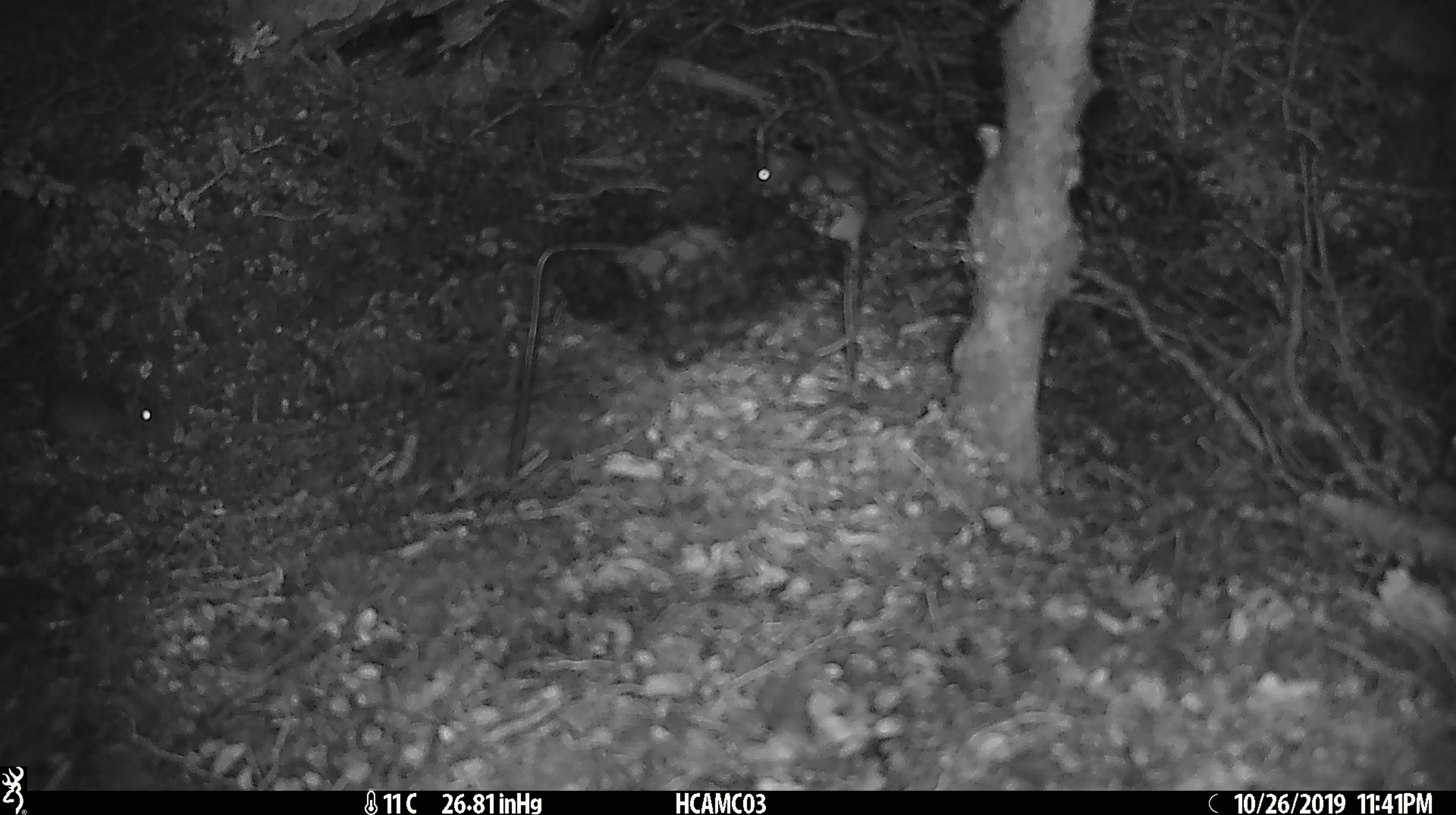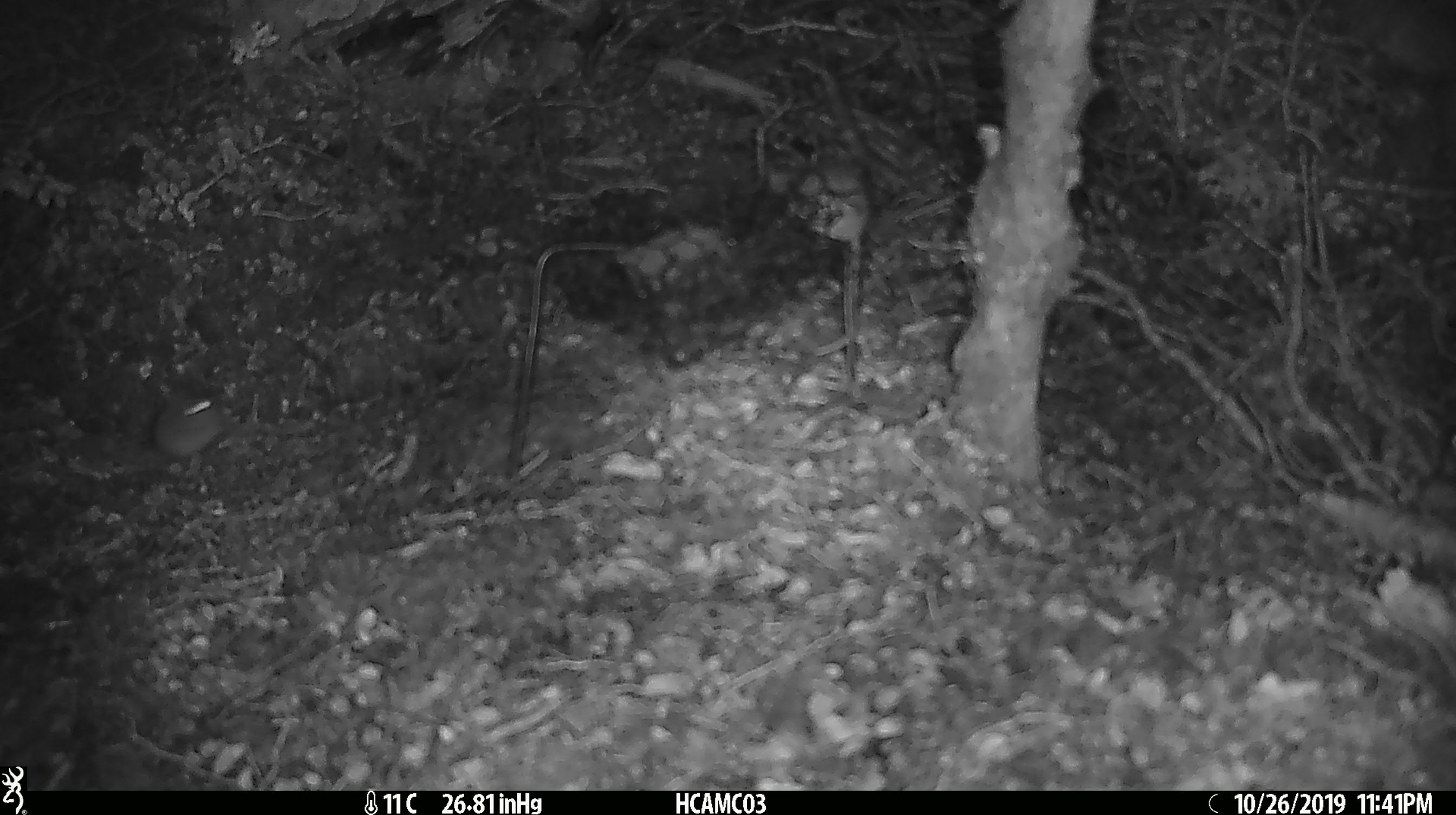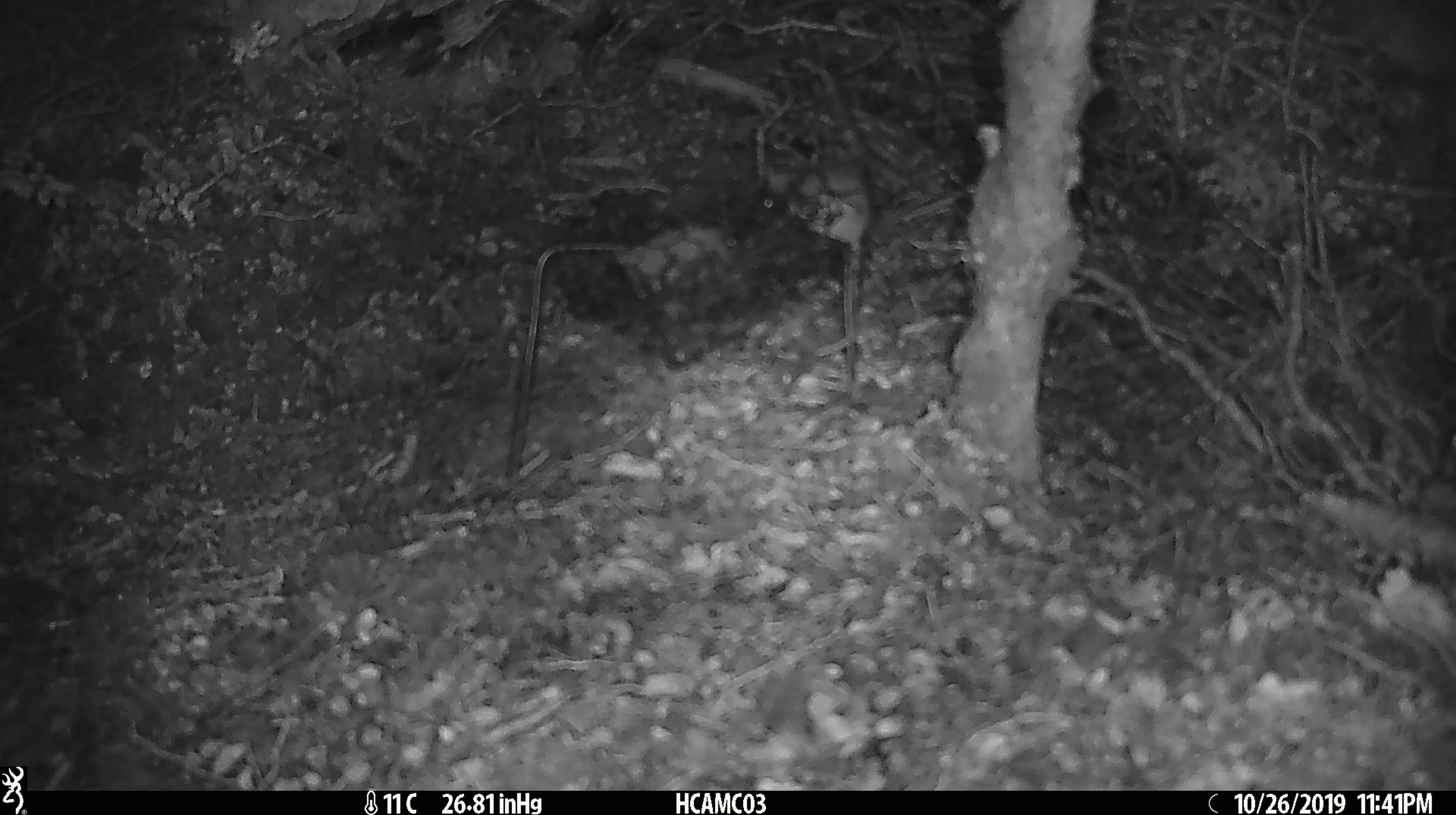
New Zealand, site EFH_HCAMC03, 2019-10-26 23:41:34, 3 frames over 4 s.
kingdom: Animalia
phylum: Chordata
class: Mammalia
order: Rodentia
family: Muridae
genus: Mus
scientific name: Mus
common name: mouse